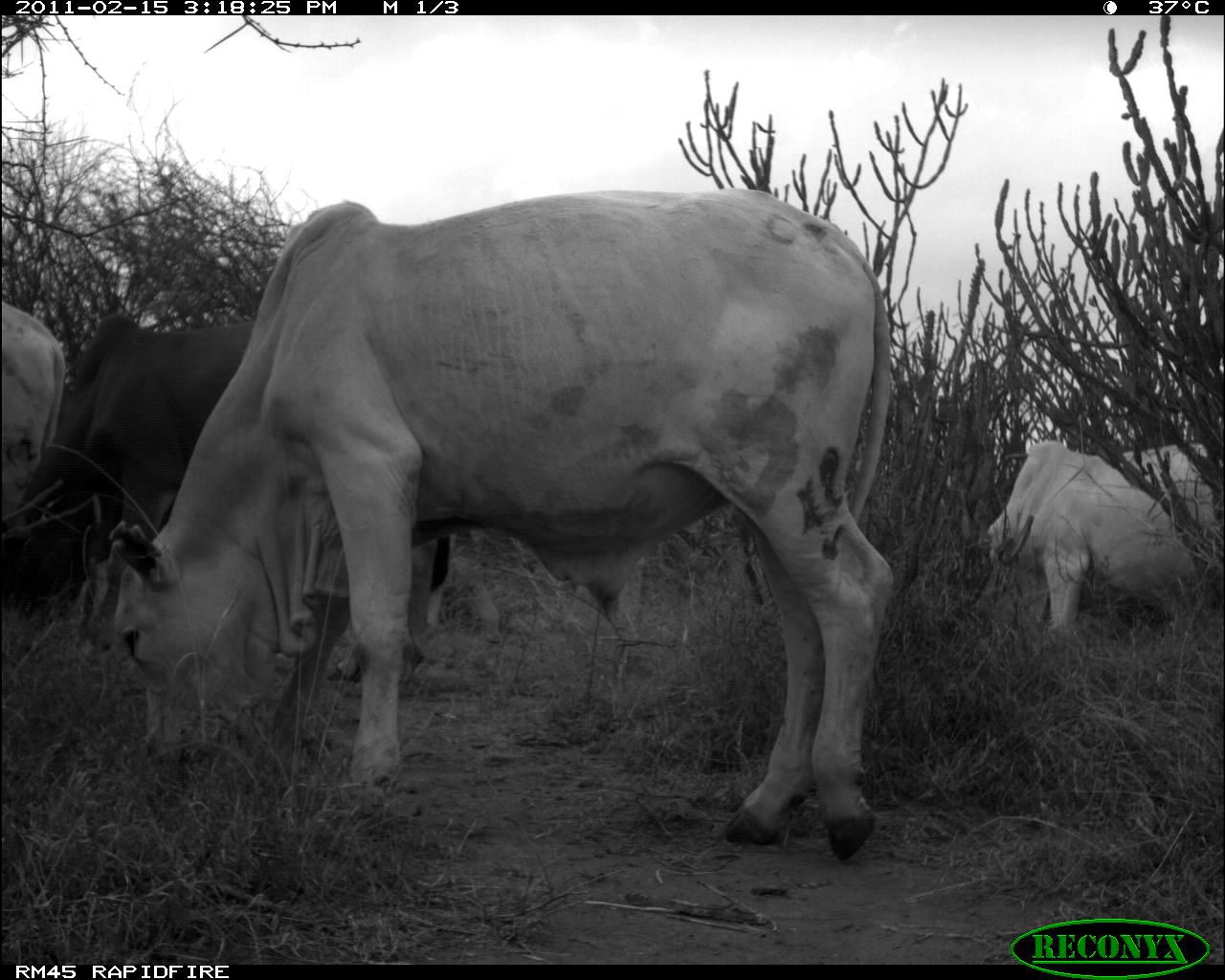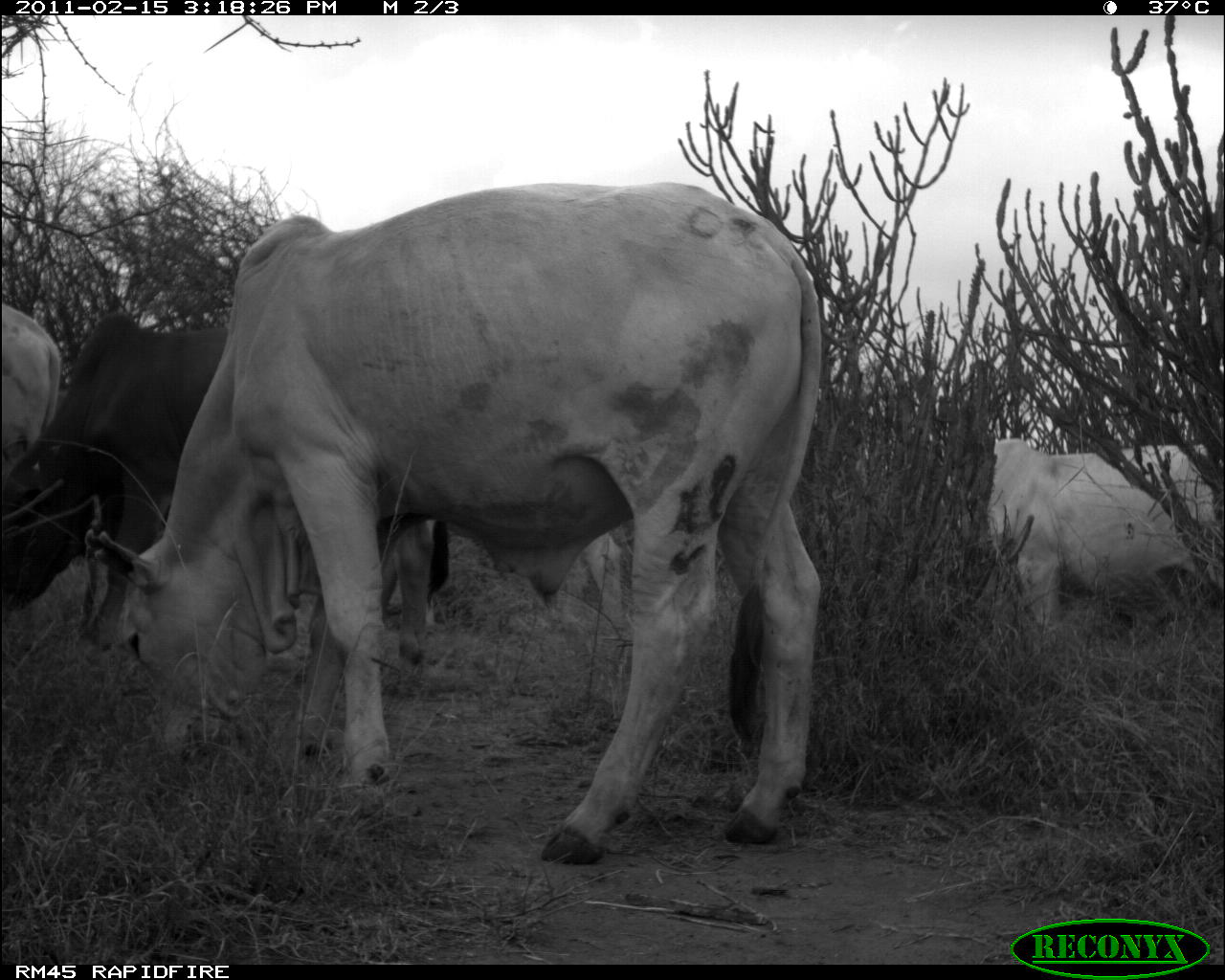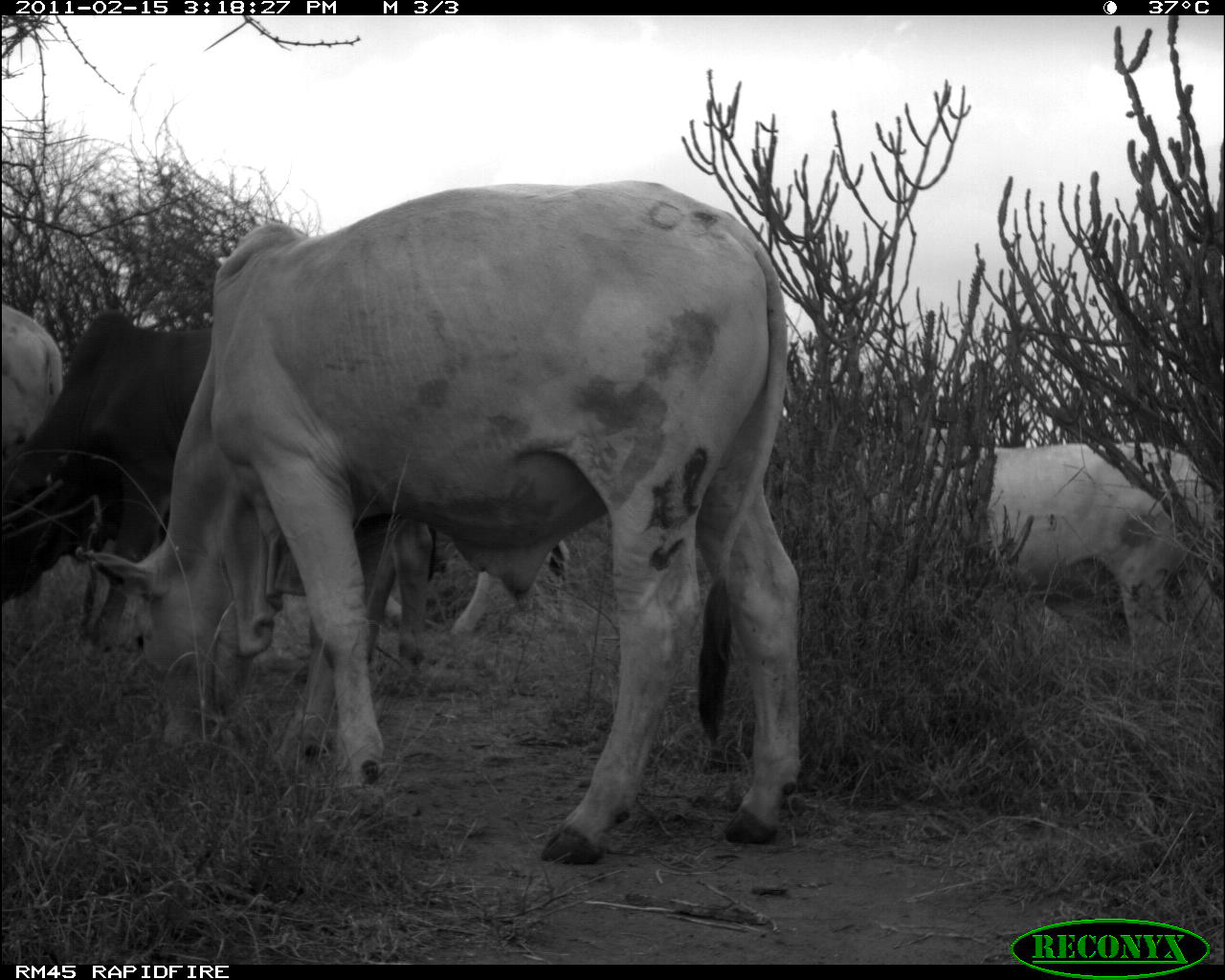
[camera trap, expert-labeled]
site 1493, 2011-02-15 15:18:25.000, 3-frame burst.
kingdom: Animalia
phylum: Chordata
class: Mammalia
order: Artiodactyla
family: Bovidae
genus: Bos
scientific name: Bos taurus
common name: domestic cattle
Bos taurus (domestic cattle), count 4.